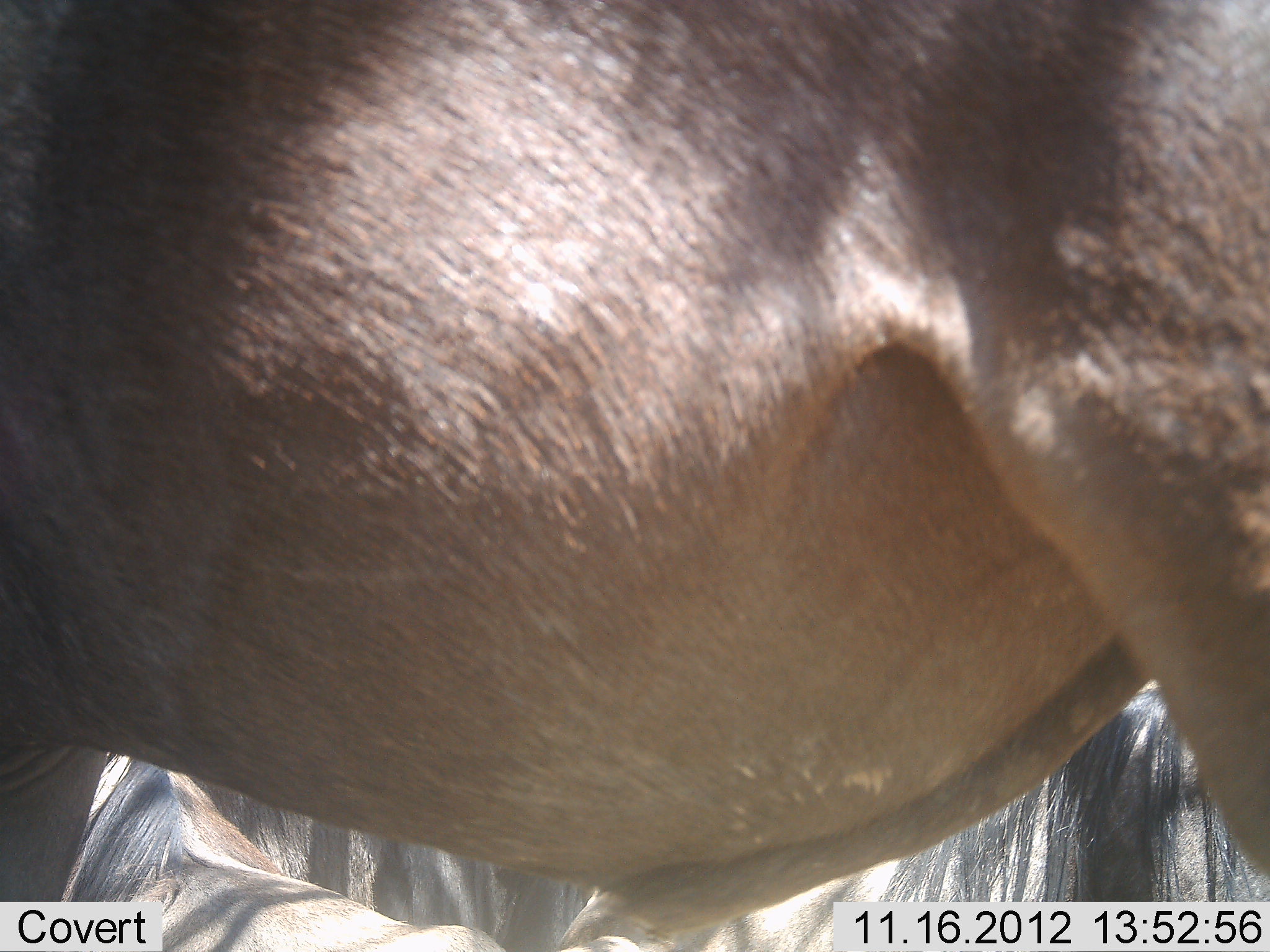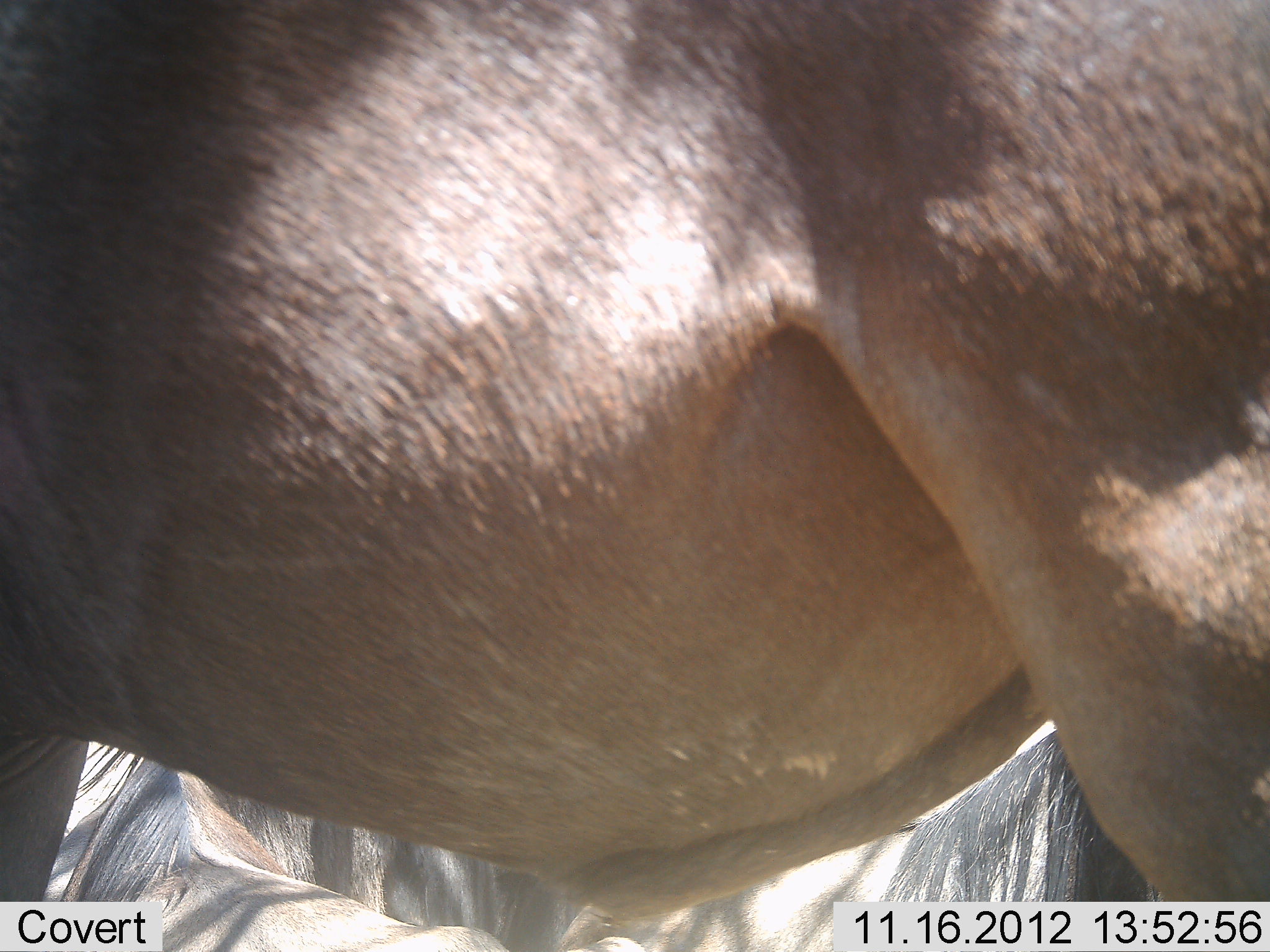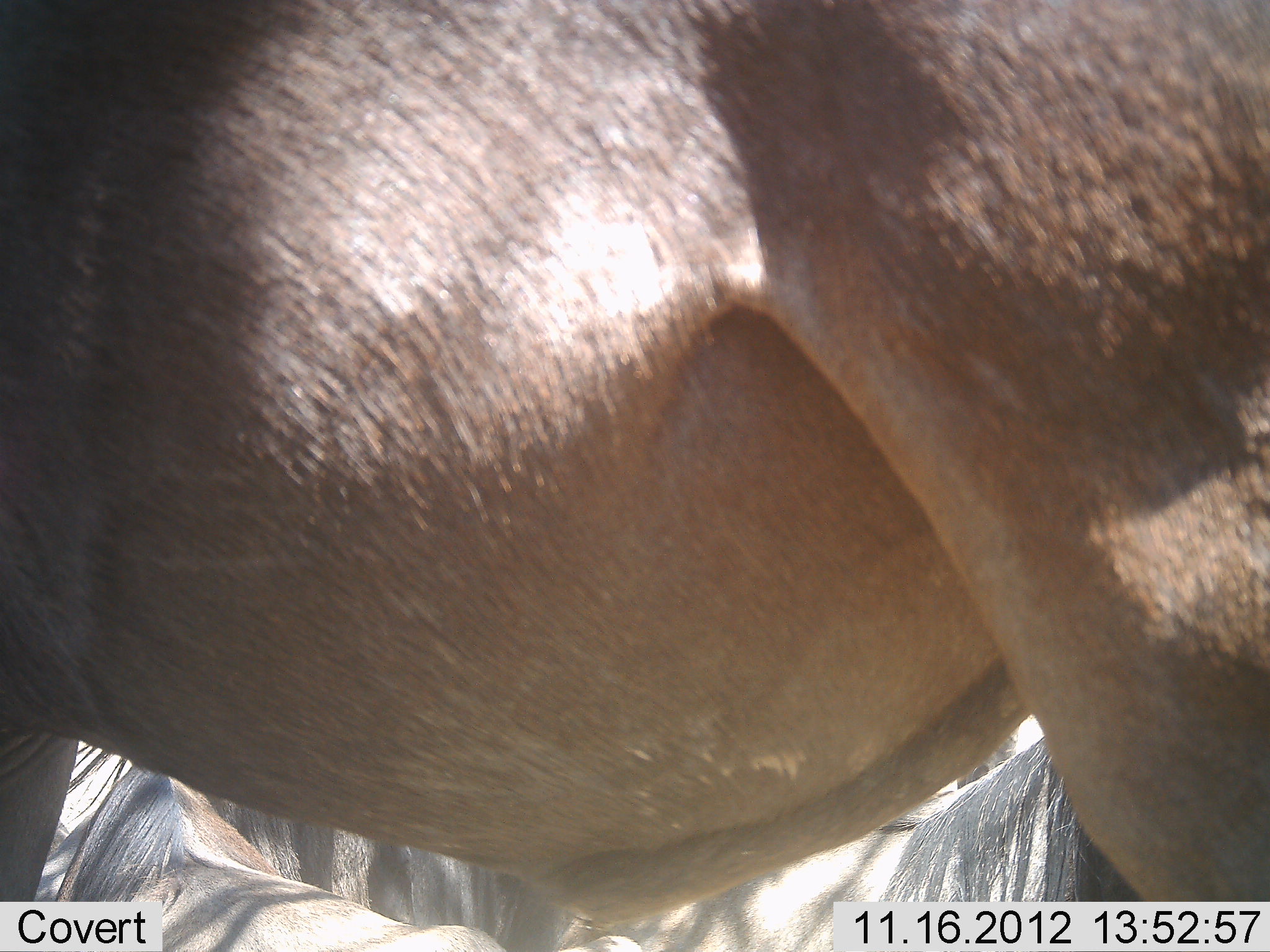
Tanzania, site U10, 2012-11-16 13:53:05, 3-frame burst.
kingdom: Animalia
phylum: Chordata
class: Mammalia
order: Artiodactyla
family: Bovidae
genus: Connochaetes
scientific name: Connochaetes taurinus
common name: blue wildebeest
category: wildebeest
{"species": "wildebeest (blue wildebeest) (Connochaetes taurinus)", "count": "3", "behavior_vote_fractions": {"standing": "70%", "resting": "60%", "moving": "0%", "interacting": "0%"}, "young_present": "0%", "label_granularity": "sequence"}